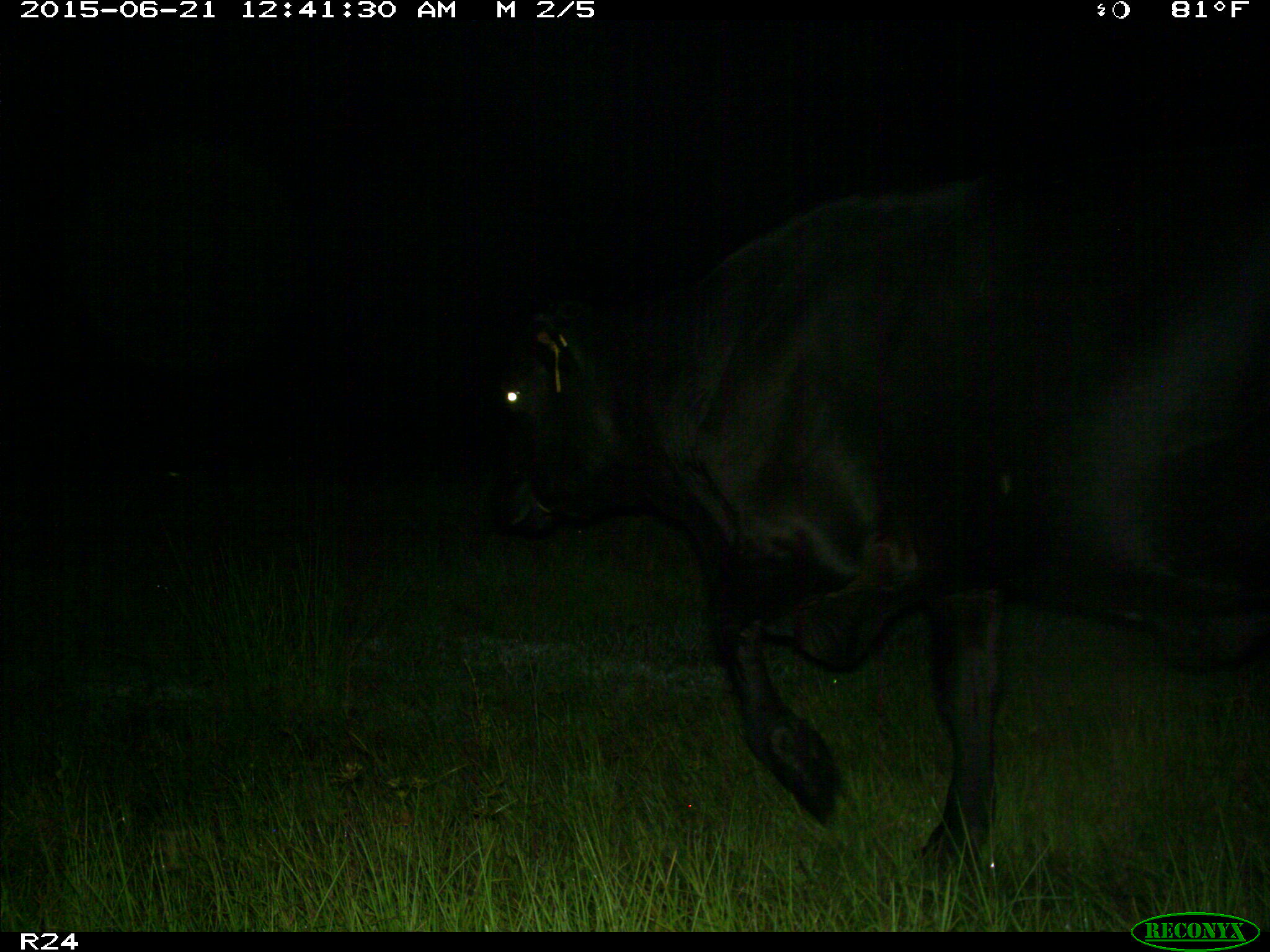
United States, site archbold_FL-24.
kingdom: Animalia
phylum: Chordata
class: Mammalia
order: Artiodactyla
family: Bovidae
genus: Bos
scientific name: Bos taurus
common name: domestic cow